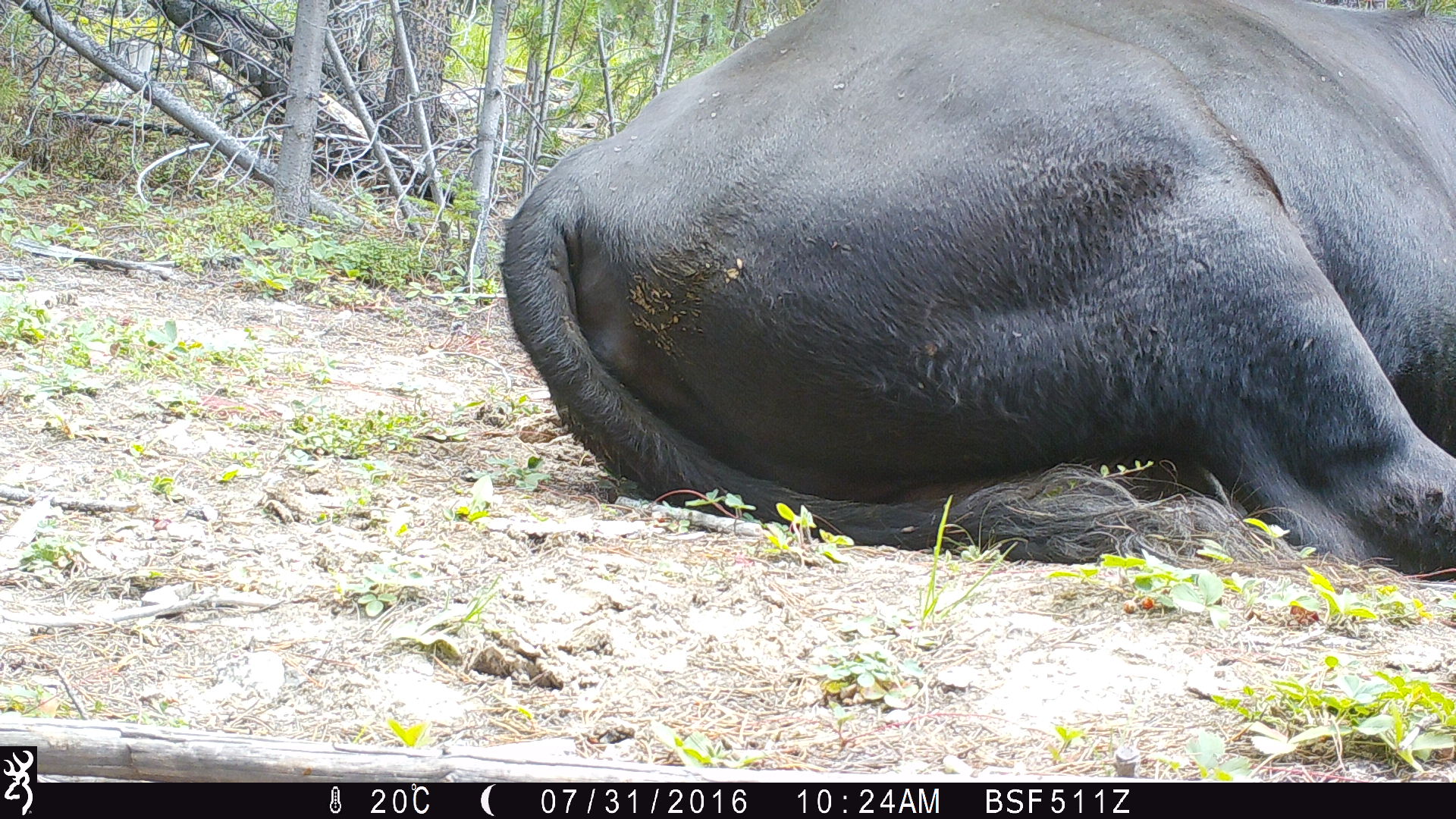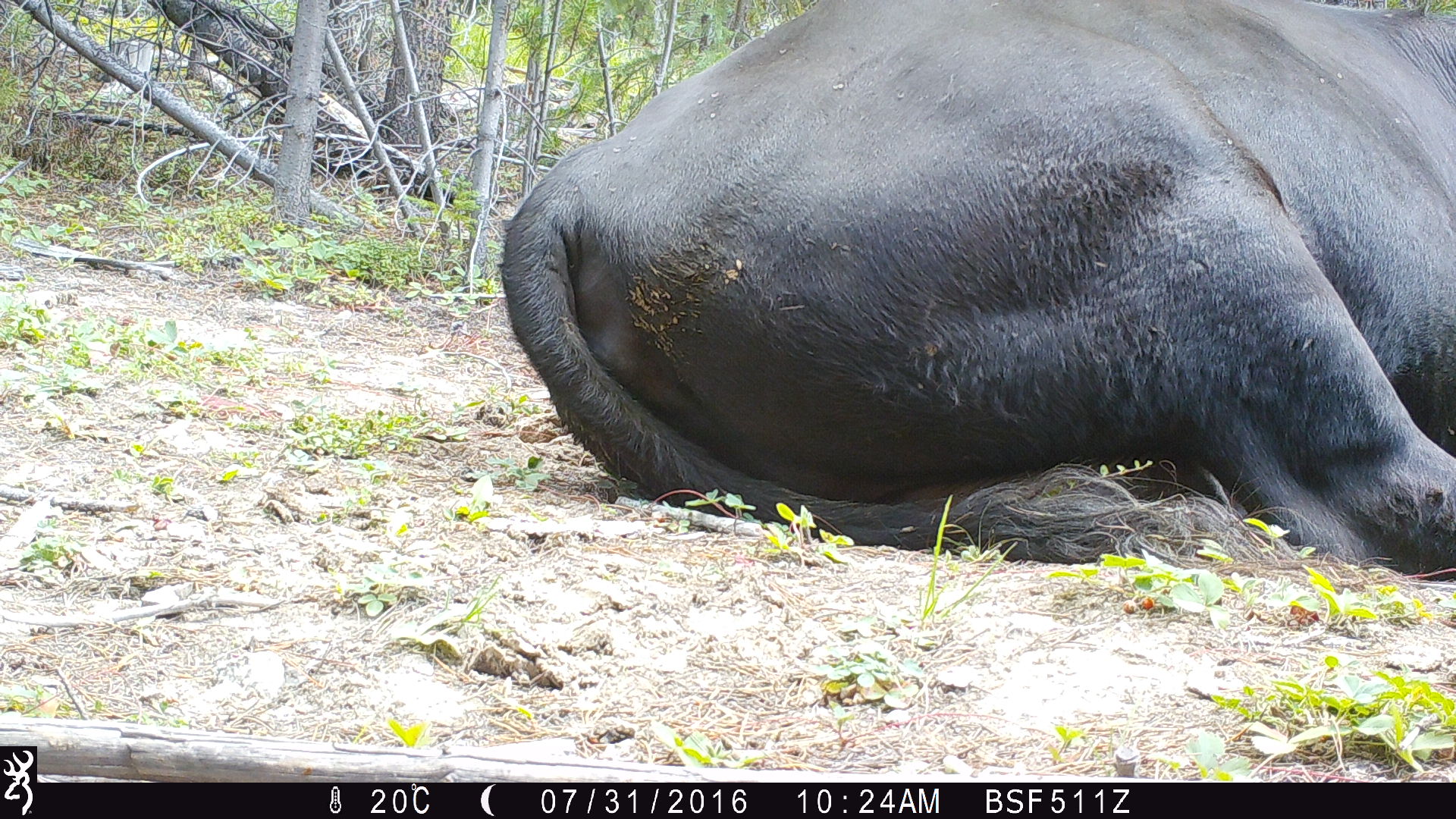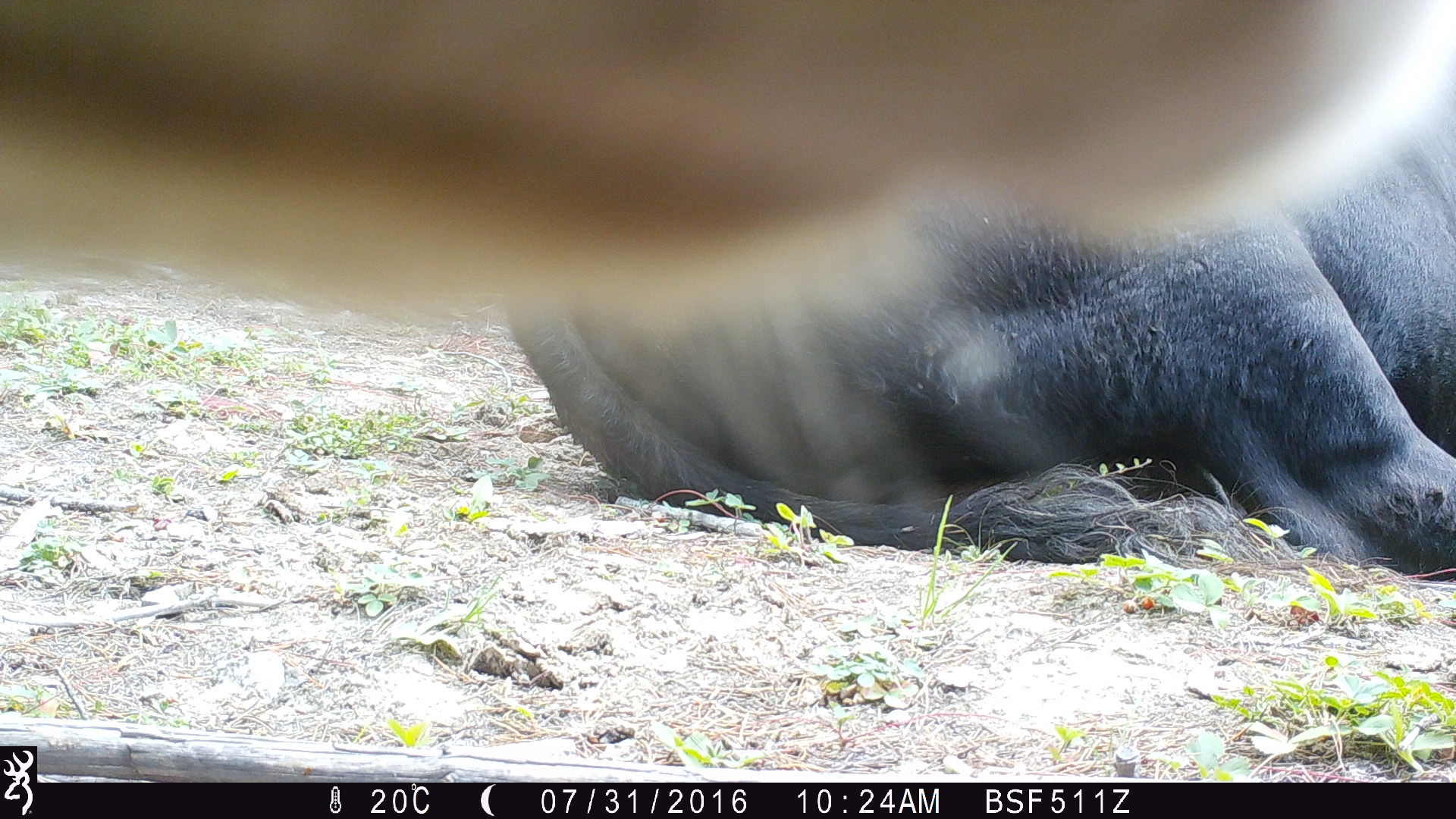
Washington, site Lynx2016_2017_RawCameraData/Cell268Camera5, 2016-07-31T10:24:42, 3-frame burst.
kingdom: Animalia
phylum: Chordata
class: Mammalia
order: Artiodactyla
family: Bovidae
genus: Bos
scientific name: Bos taurus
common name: domestic cattle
Domestic cattle (Bos taurus). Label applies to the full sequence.